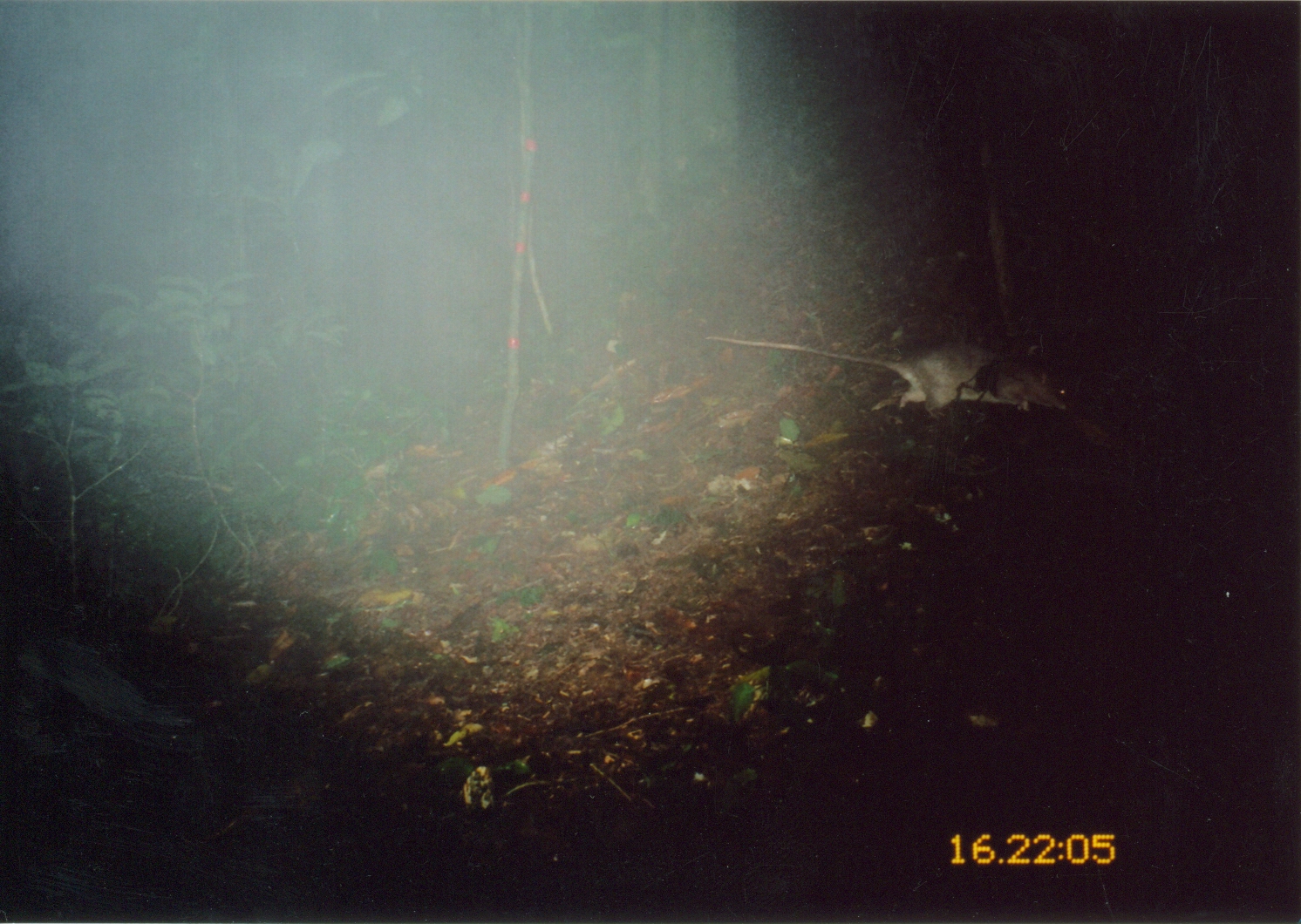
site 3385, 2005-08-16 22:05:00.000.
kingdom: Animalia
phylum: Chordata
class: Mammalia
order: Rodentia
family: Nesomyidae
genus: Cricetomys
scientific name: Cricetomys gambianus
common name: african giant pouched rat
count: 1